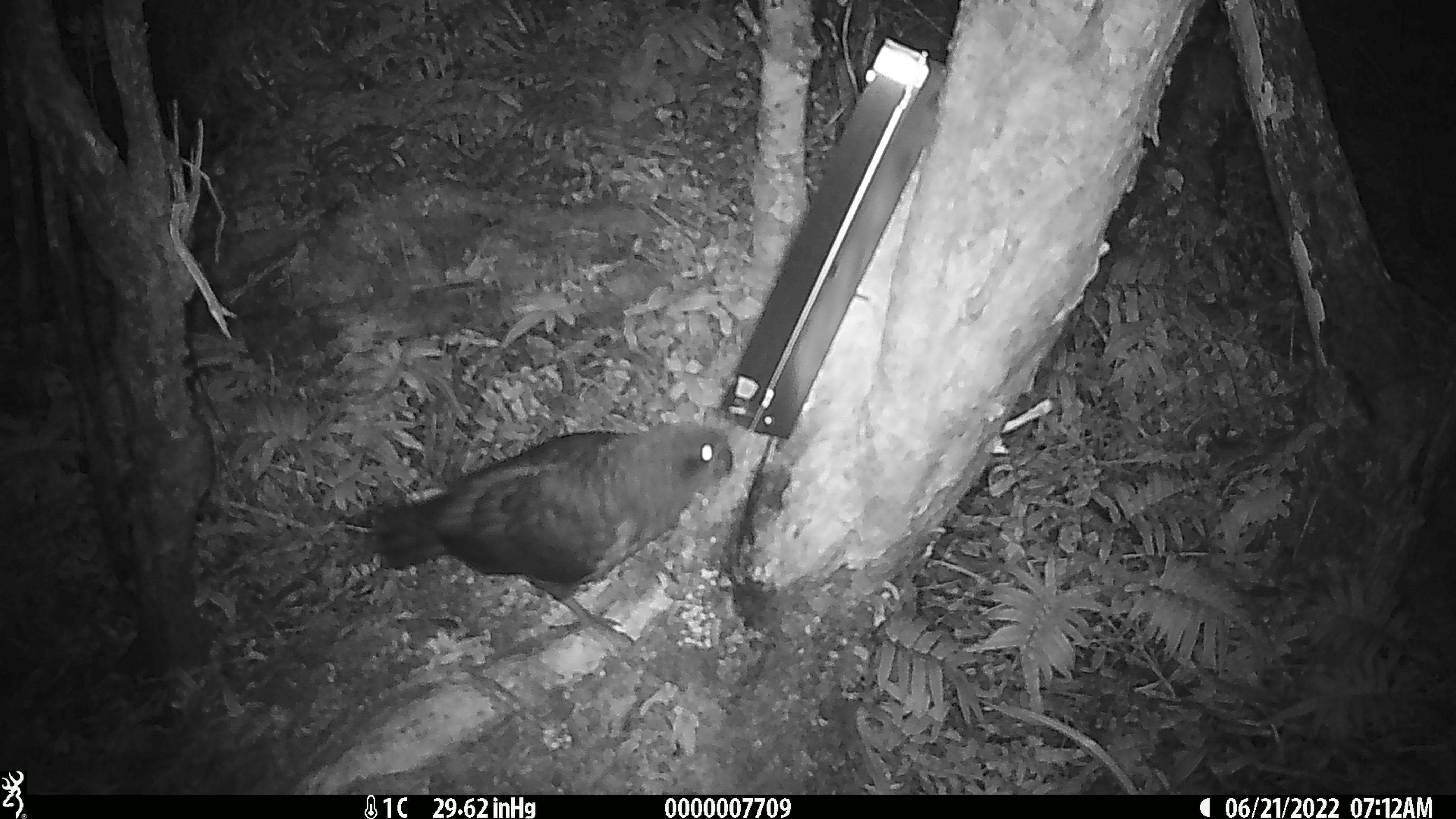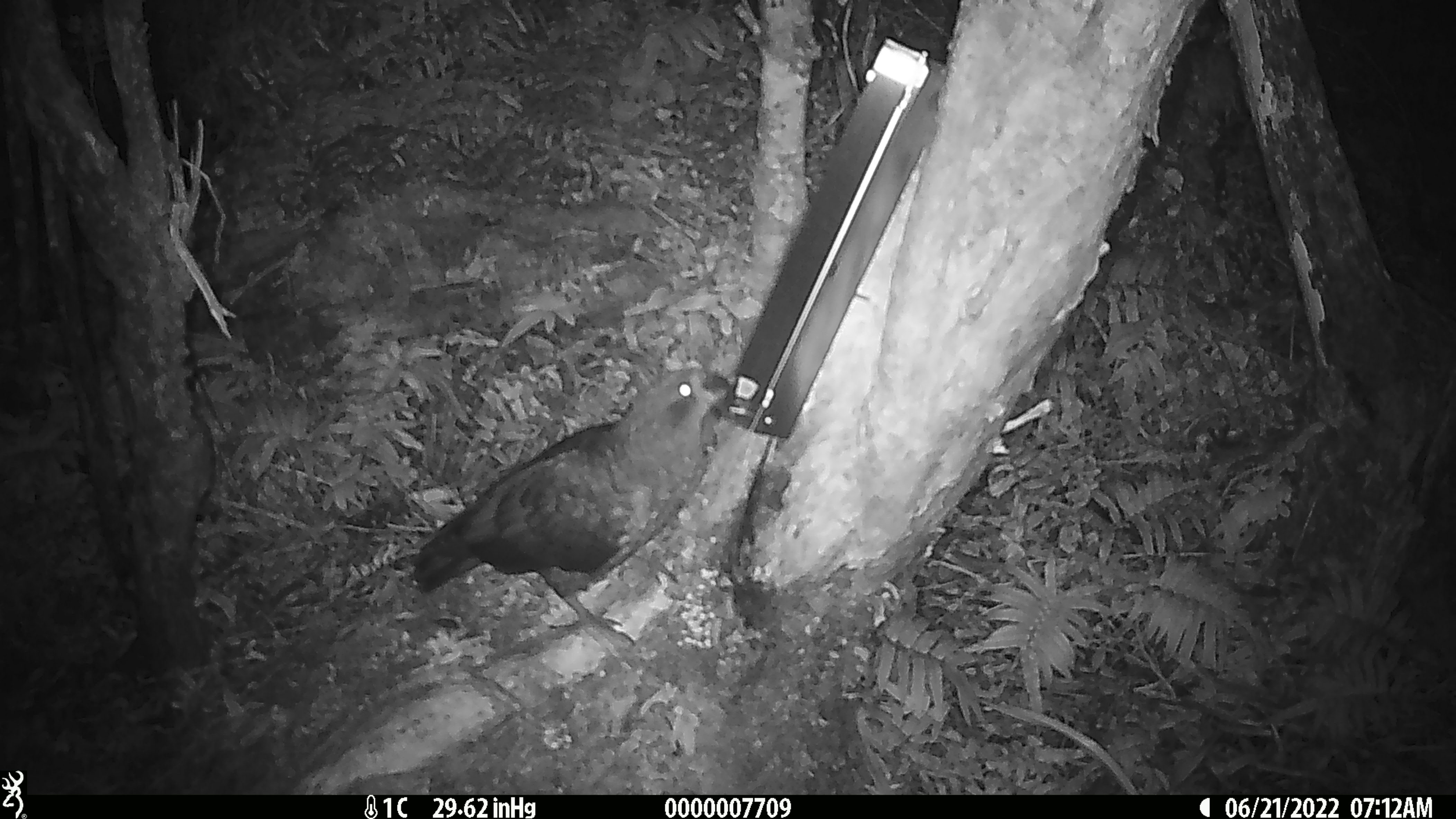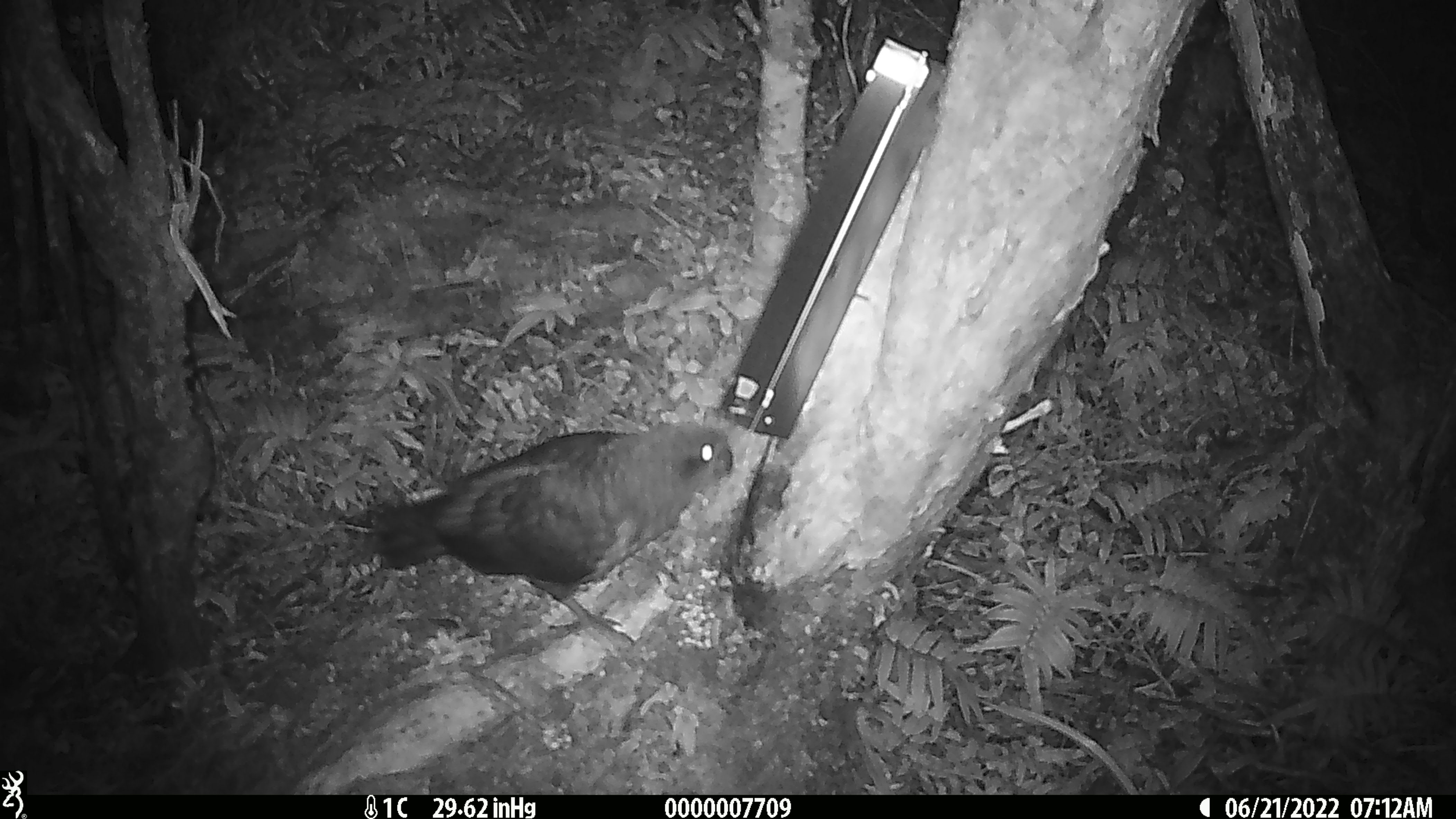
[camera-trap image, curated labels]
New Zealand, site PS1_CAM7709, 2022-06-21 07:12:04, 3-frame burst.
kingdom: Animalia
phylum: Chordata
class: Aves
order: Psittaciformes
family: Strigopidae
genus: Nestor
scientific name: Nestor notabilis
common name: kea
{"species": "kea (Nestor notabilis)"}